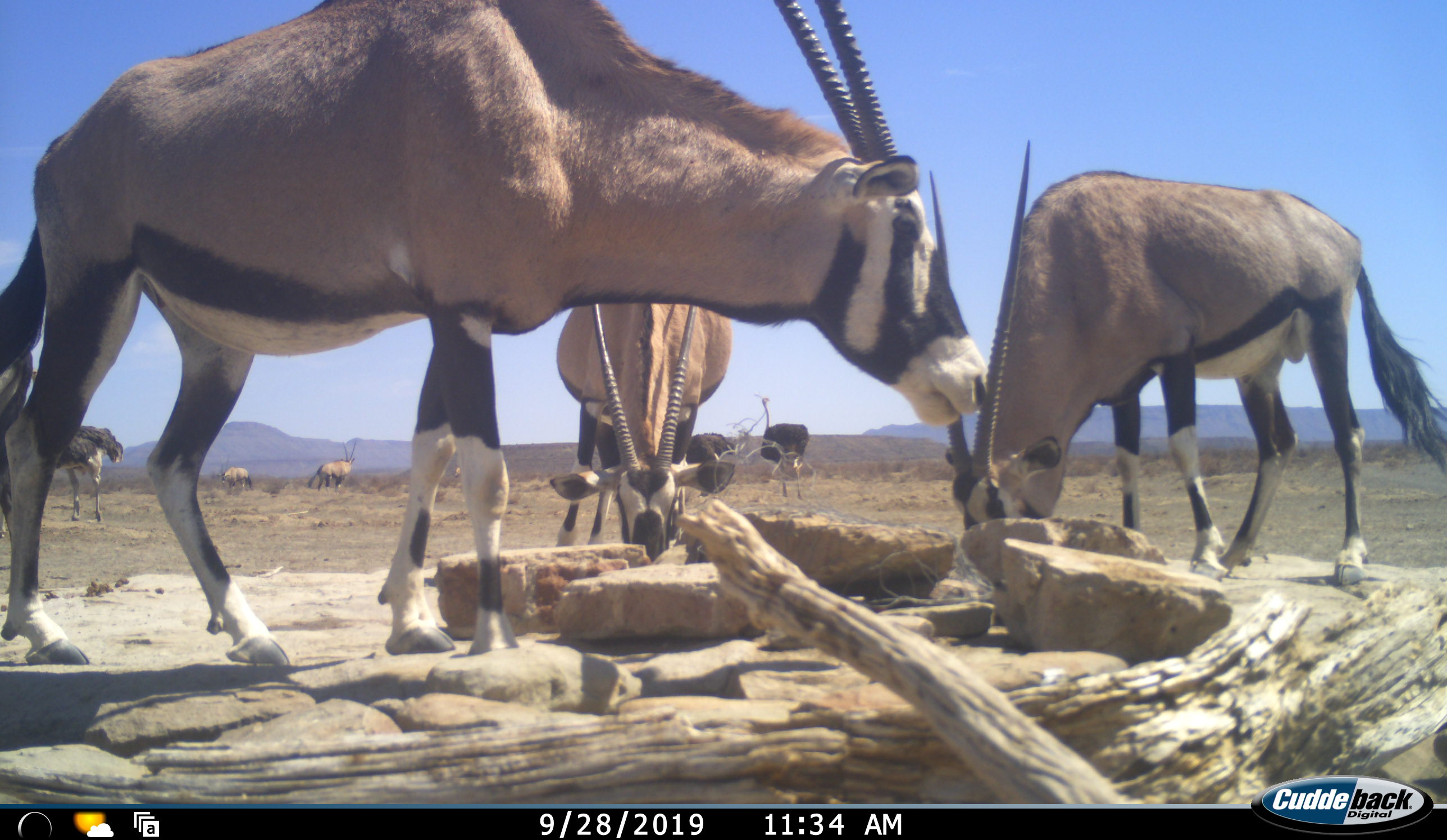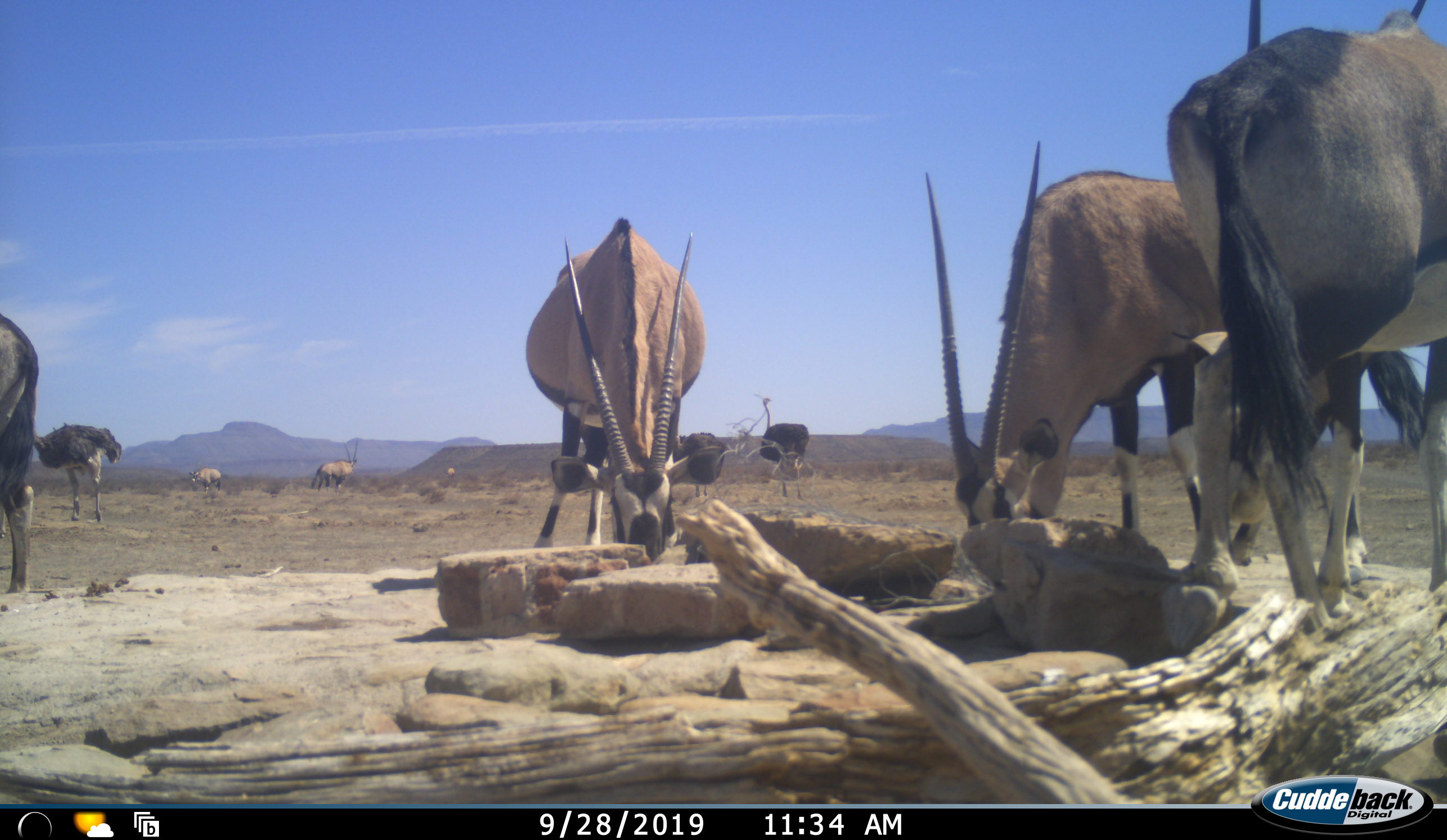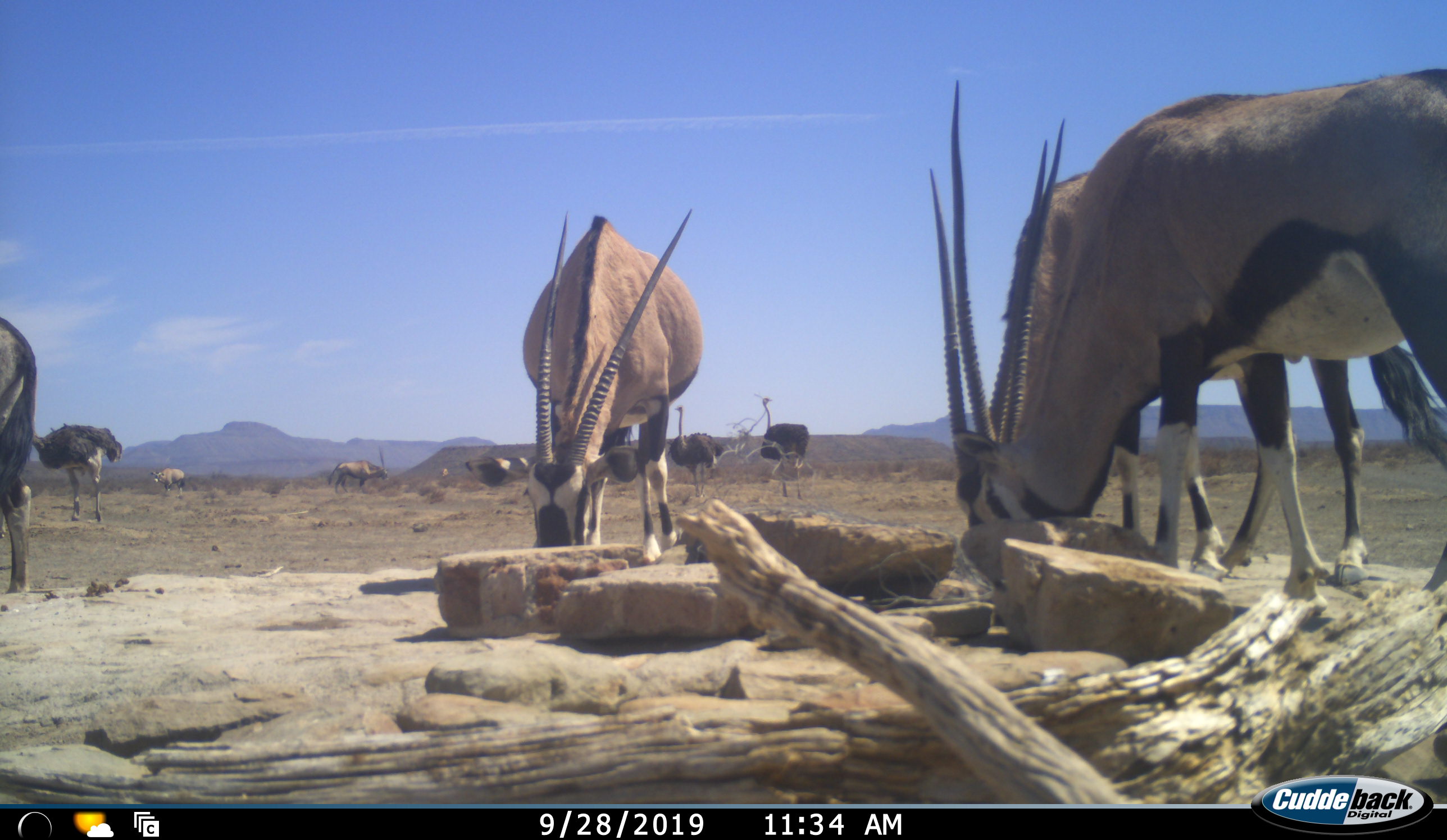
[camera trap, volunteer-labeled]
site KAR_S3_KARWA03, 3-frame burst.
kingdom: Animalia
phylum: Chordata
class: Mammalia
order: Artiodactyla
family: Bovidae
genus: Oryx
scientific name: Oryx gazella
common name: gemsbok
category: oryx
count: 6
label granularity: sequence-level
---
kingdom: Animalia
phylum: Chordata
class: Aves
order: Struthioniformes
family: Struthionidae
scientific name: Struthionidae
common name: ostrich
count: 3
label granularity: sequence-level